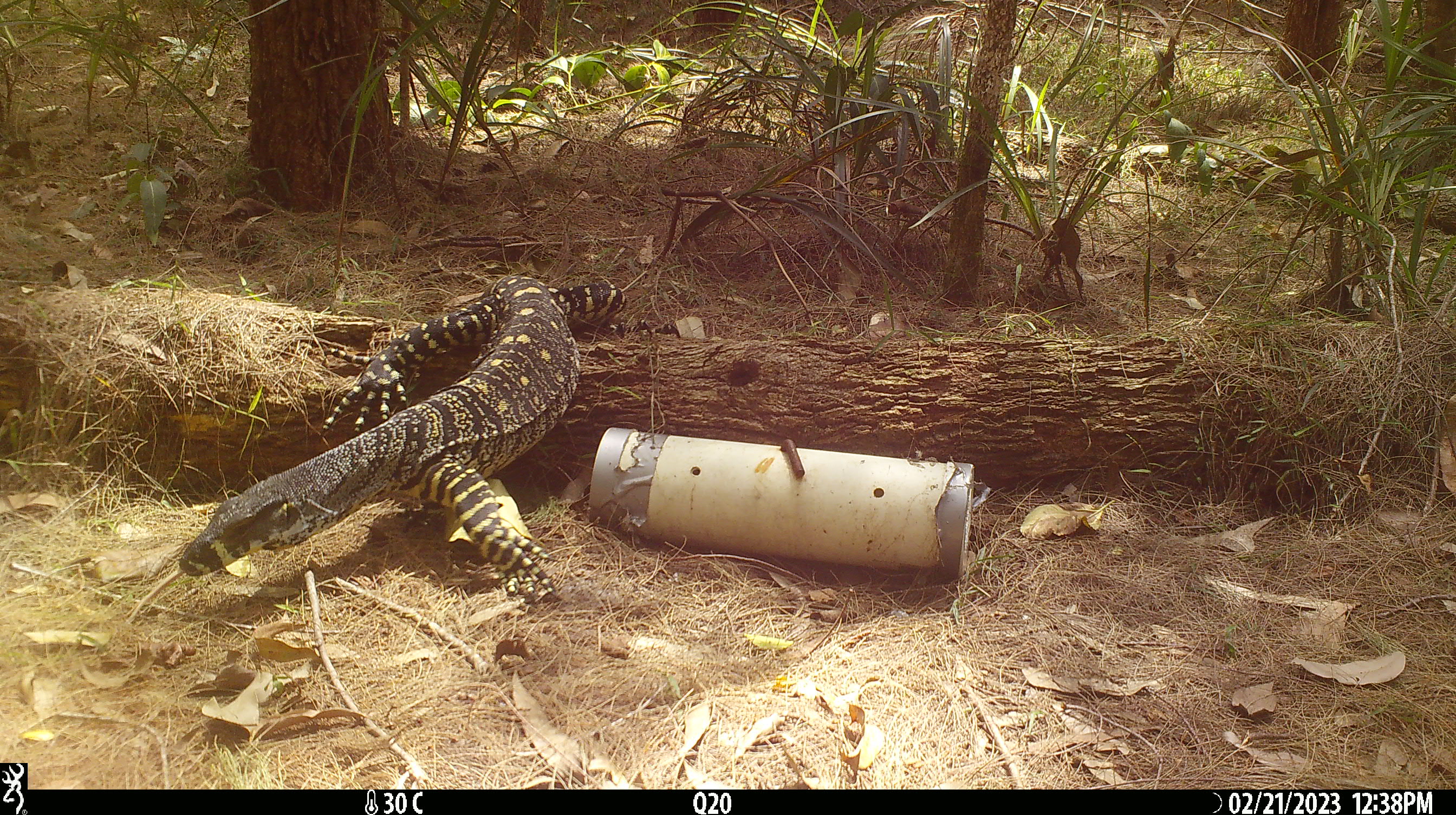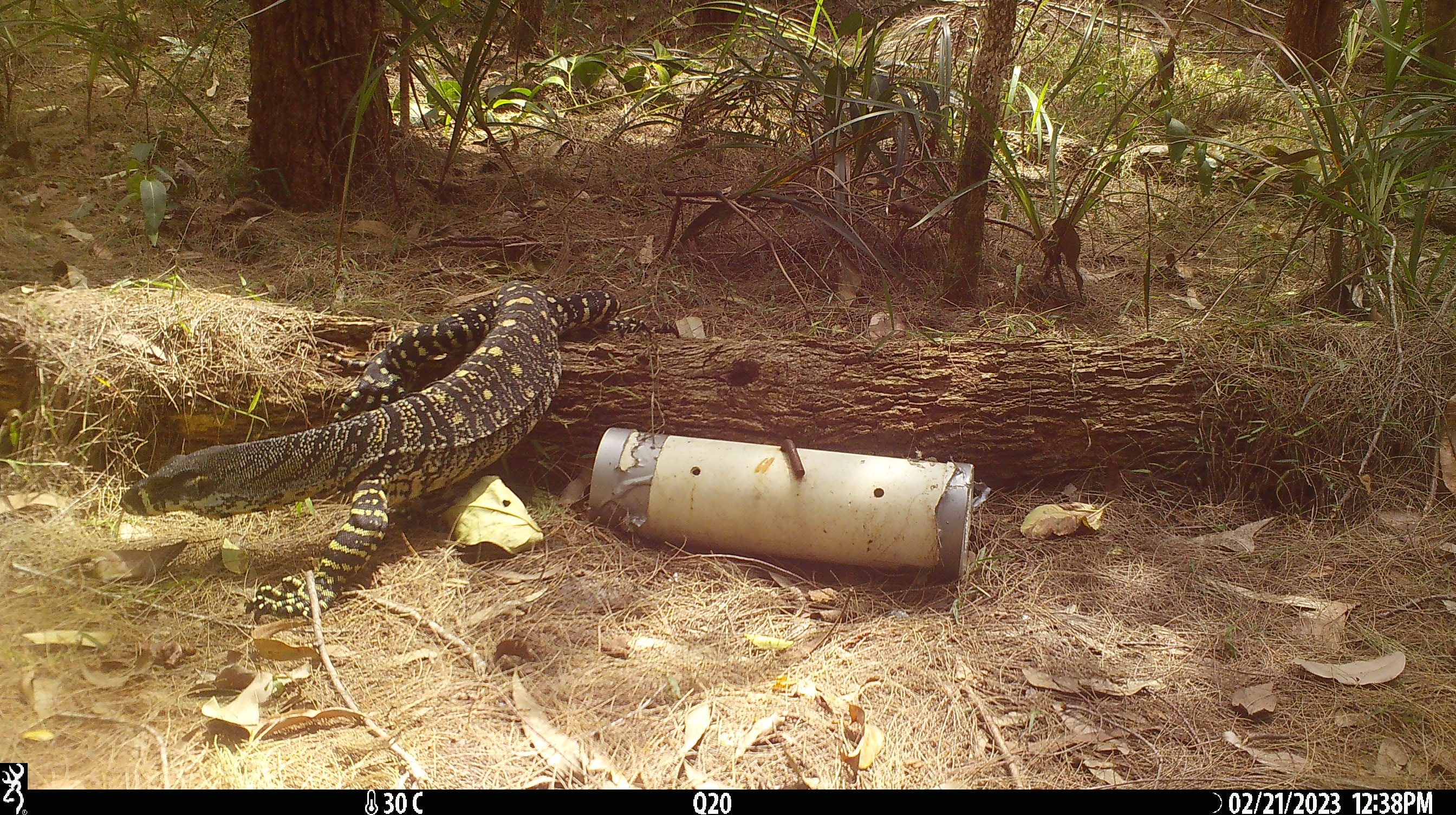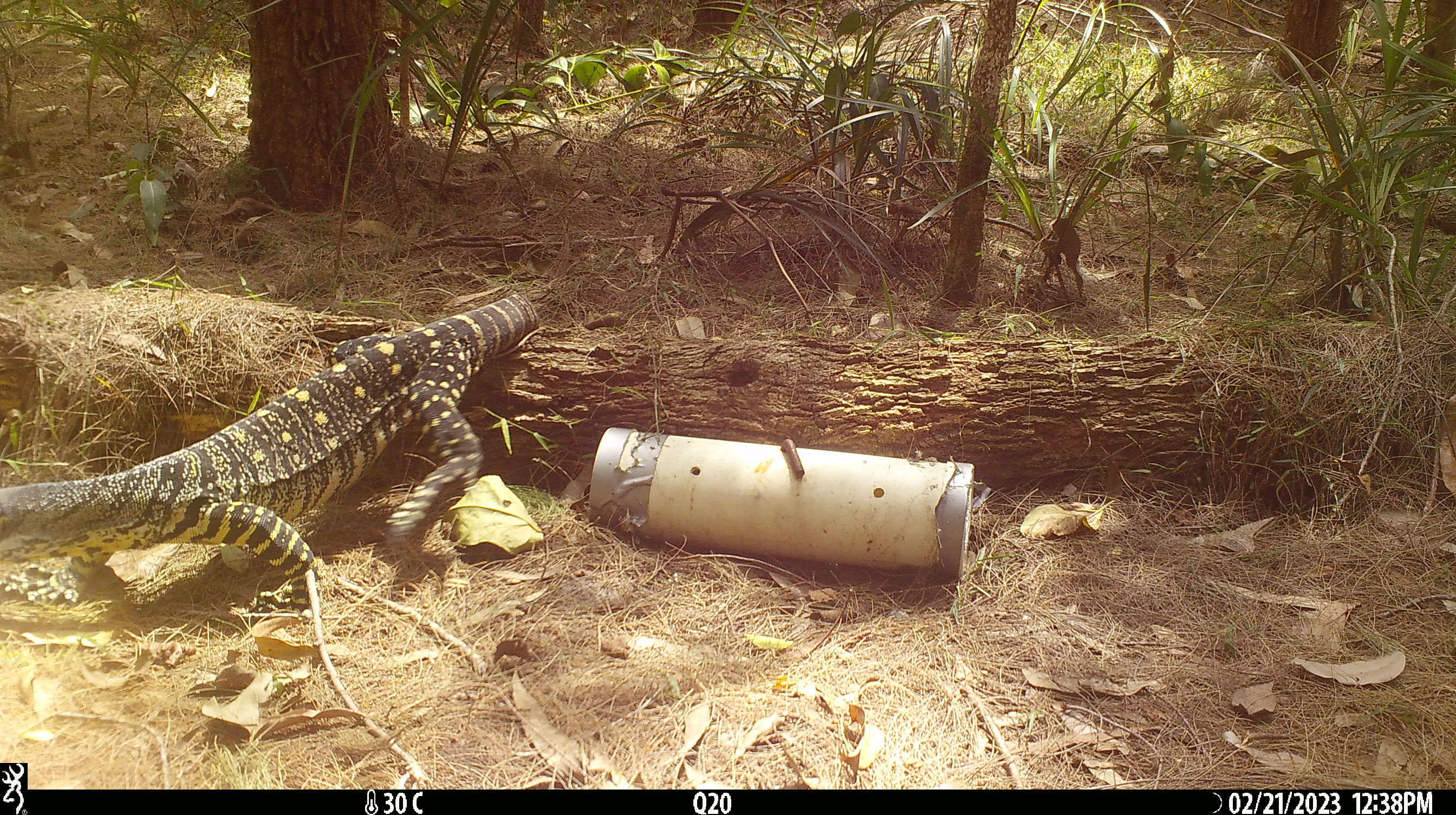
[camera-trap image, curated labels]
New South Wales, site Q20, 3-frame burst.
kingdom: Animalia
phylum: Chordata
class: Reptilia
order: Squamata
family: Varanidae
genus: Varanus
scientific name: Varanus varius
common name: lace monitor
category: goanna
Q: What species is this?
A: Goanna (lace monitor) (Varanus varius).